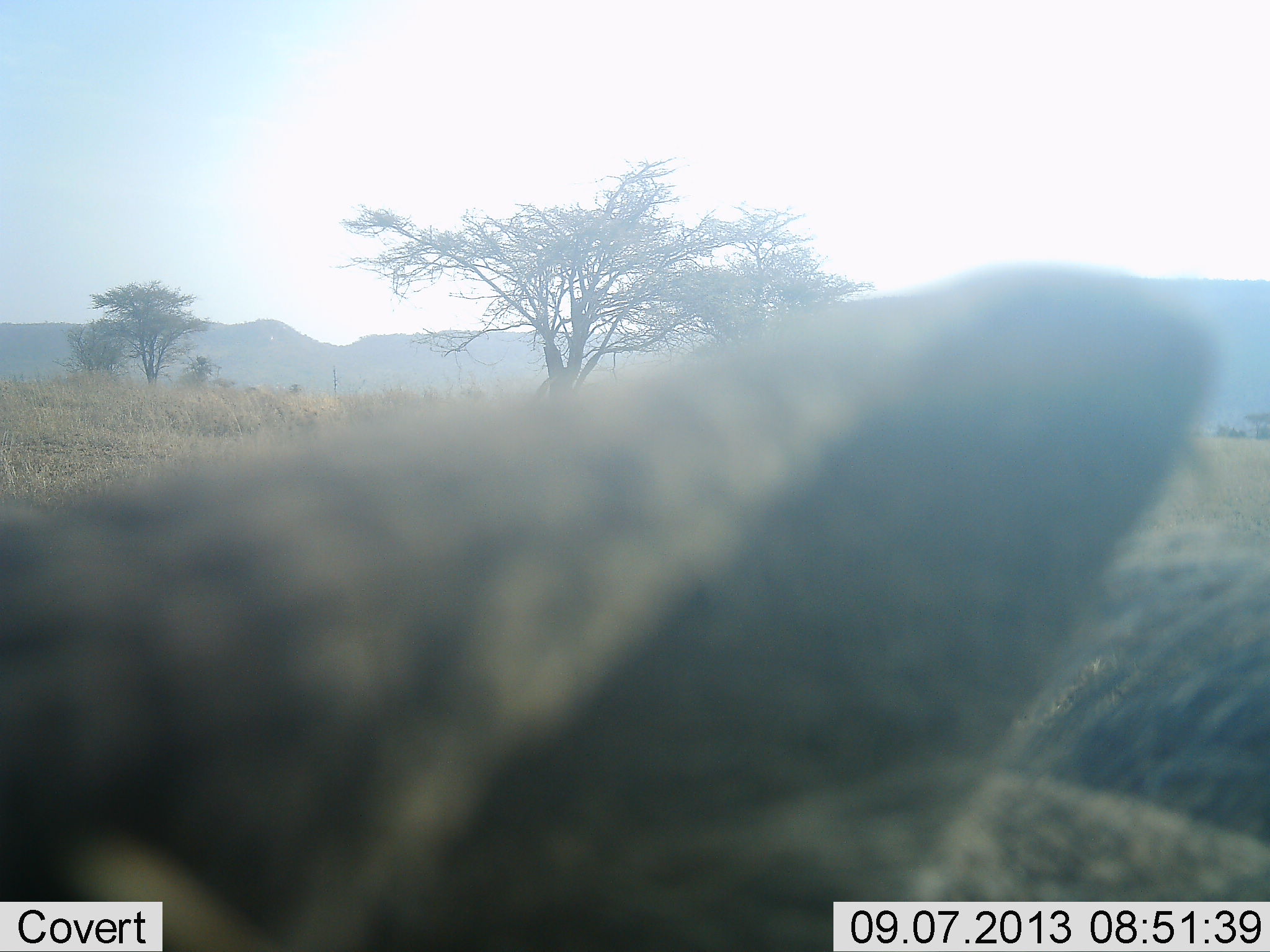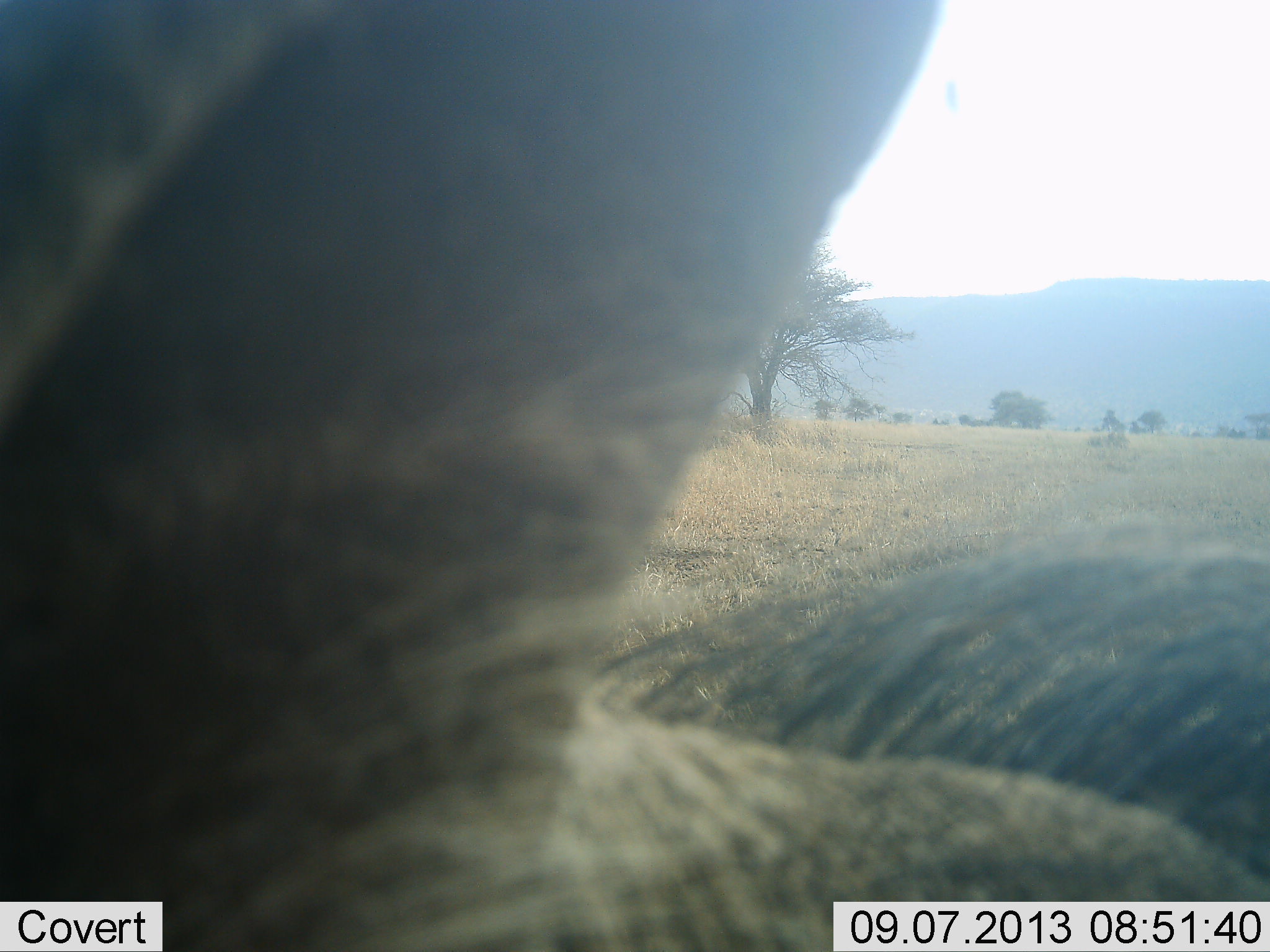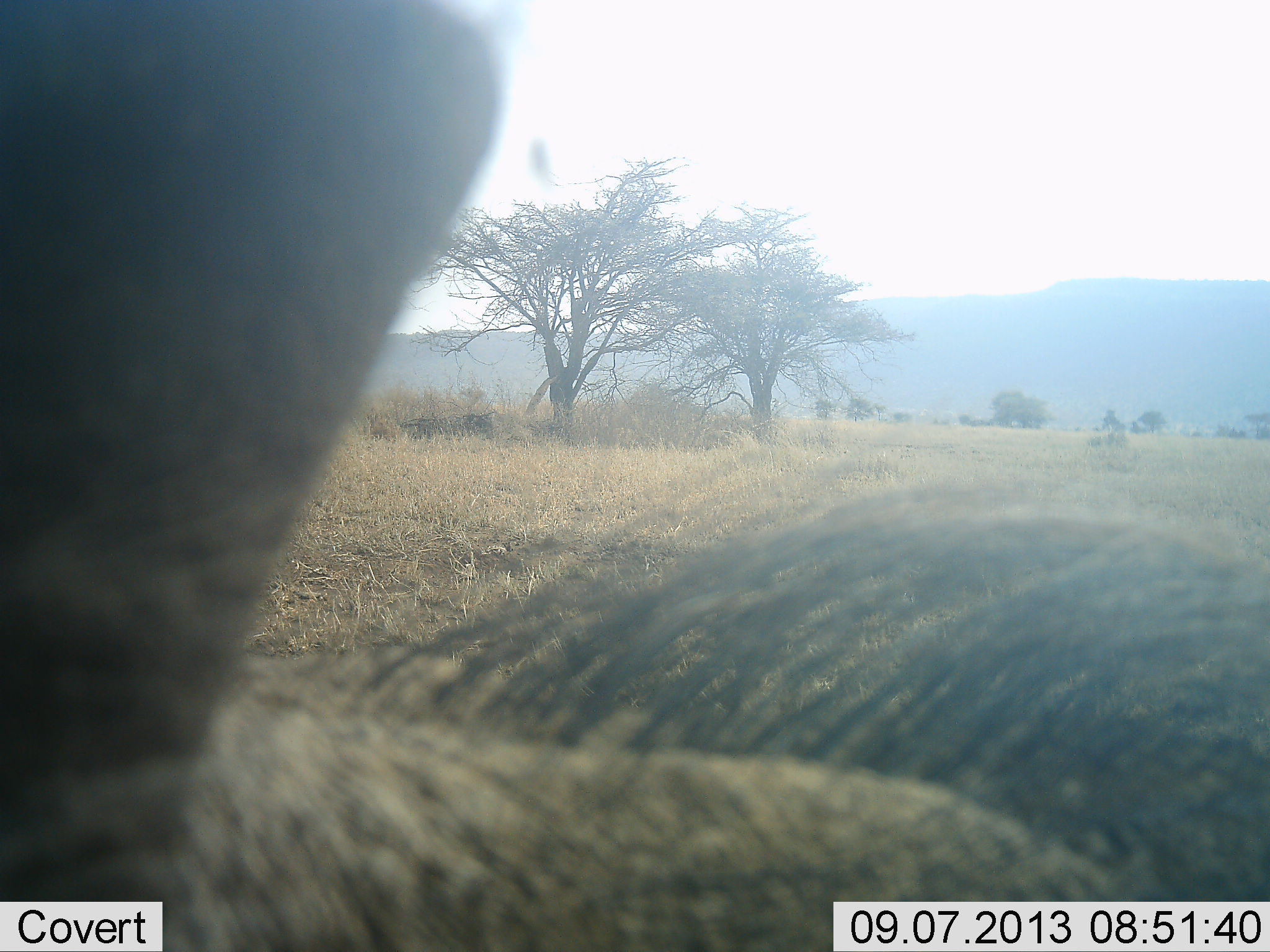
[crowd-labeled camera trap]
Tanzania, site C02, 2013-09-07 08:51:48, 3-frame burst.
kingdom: Animalia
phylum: Chordata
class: Mammalia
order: Artiodactyla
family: Suidae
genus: Phacochoerus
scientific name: Phacochoerus africanus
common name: warthog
Warthog (Phacochoerus africanus), count 1. Behavior (volunteer vote fractions): standing 62%, resting 6%, moving 31%, interacting 0%. Young present (vote fraction): 0%. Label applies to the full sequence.